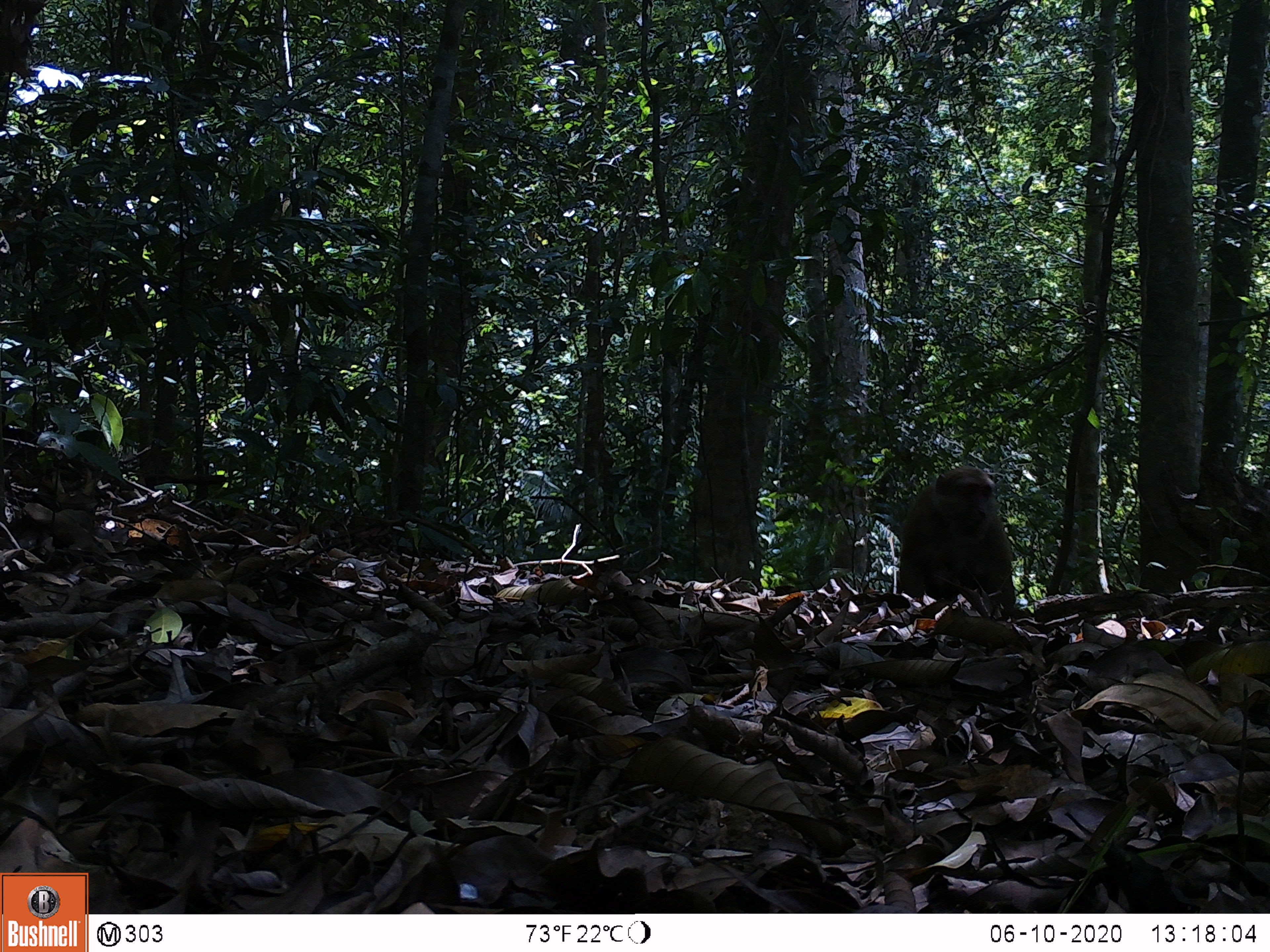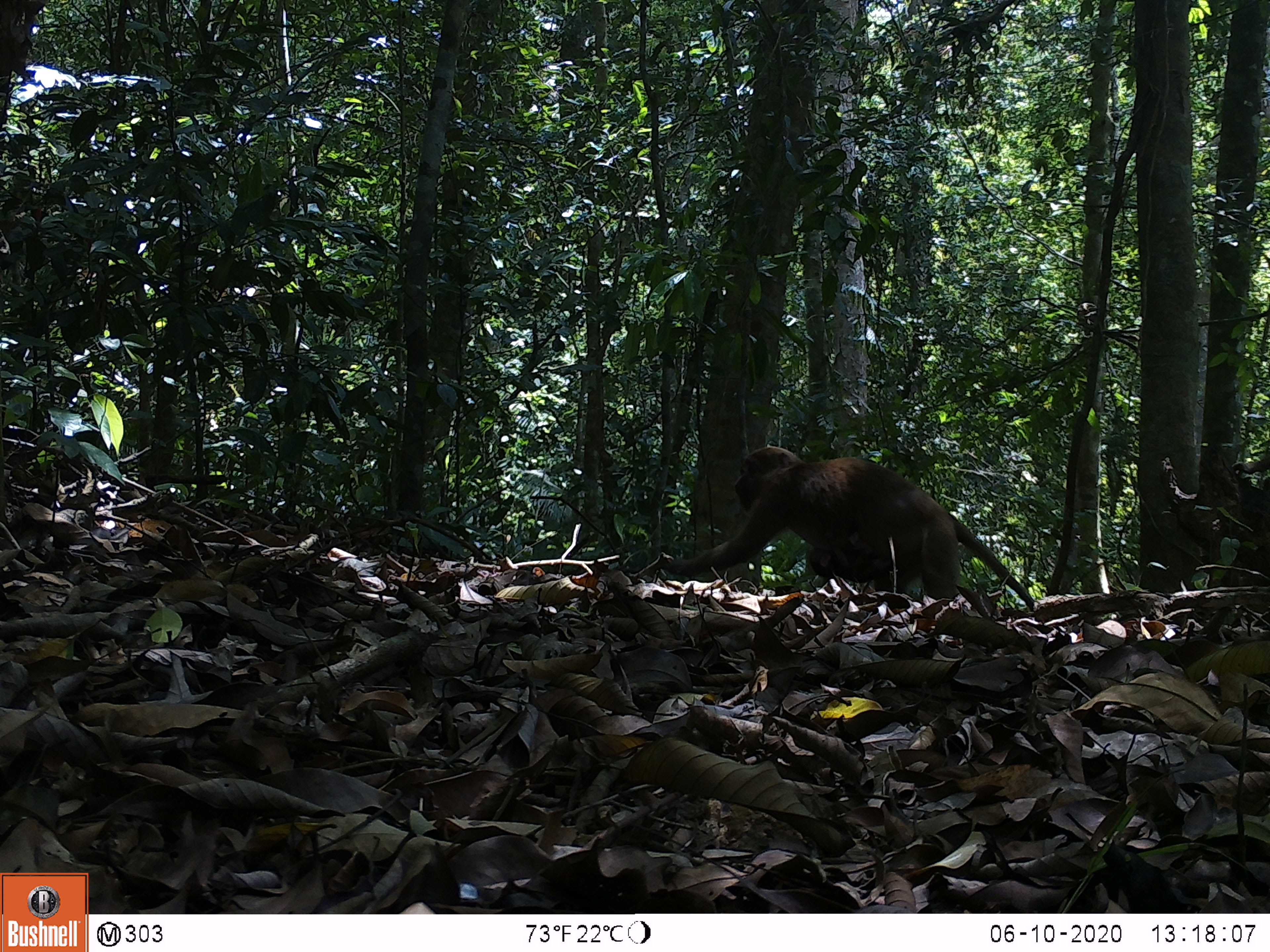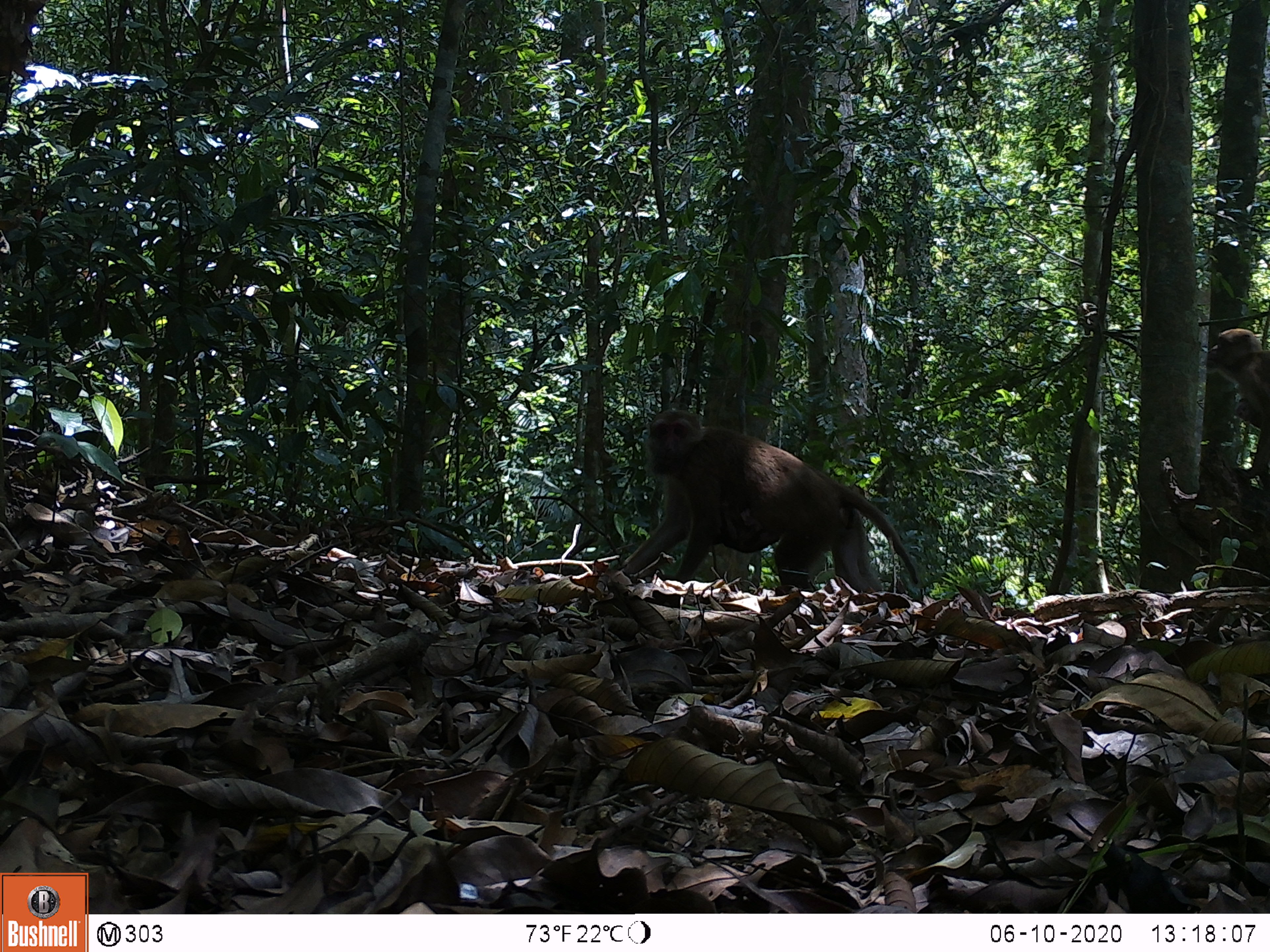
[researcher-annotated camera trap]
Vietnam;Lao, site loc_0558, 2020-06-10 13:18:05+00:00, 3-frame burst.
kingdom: Animalia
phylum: Chordata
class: Mammalia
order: Primates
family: Cercopithecidae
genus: Macaca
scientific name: Macaca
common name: macaques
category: assam or rhesus macaque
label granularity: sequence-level